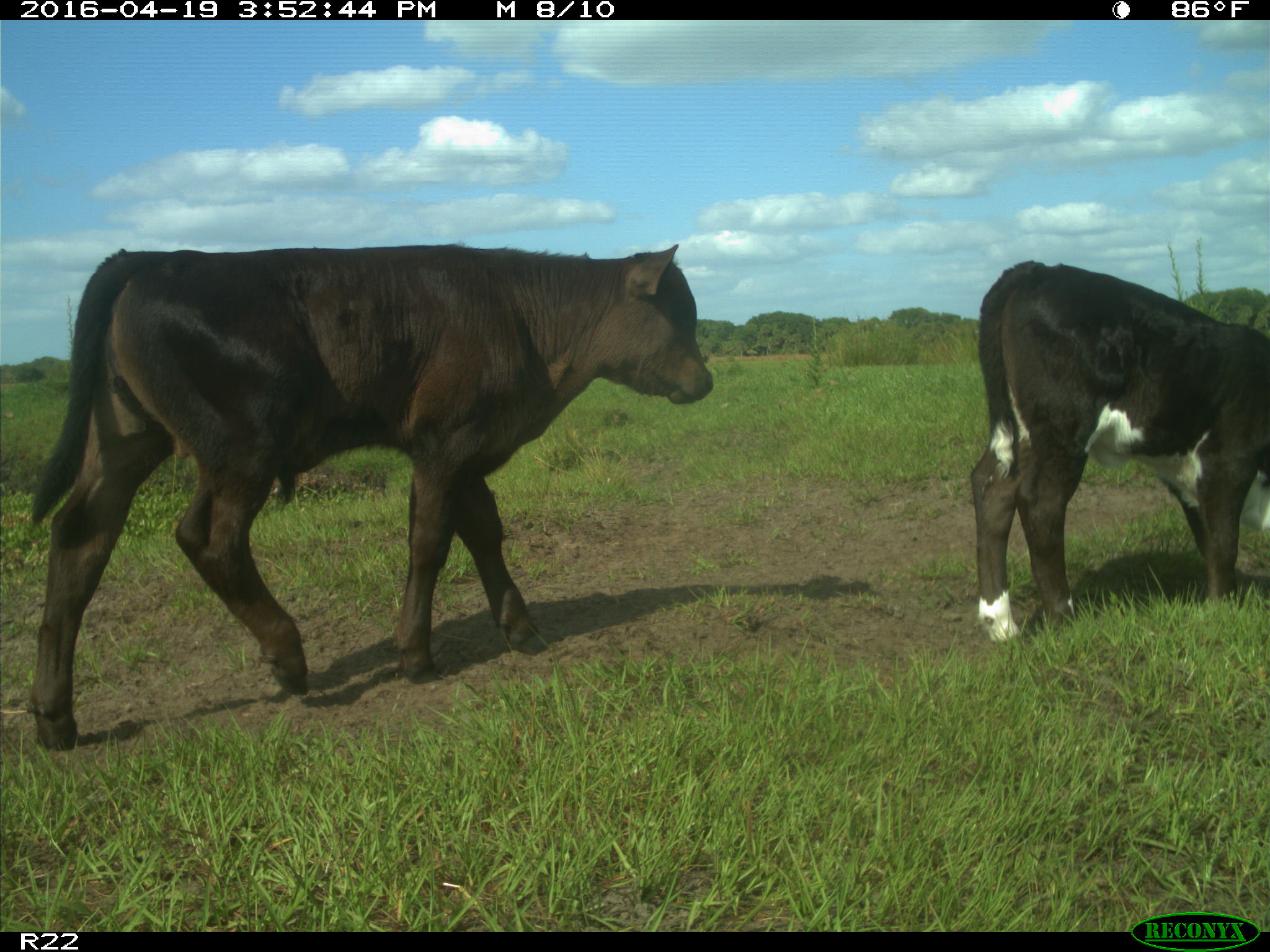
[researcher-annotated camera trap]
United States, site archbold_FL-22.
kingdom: Animalia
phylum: Chordata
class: Mammalia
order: Artiodactyla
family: Bovidae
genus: Bos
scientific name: Bos taurus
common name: domestic cow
Bos taurus (domestic cow).